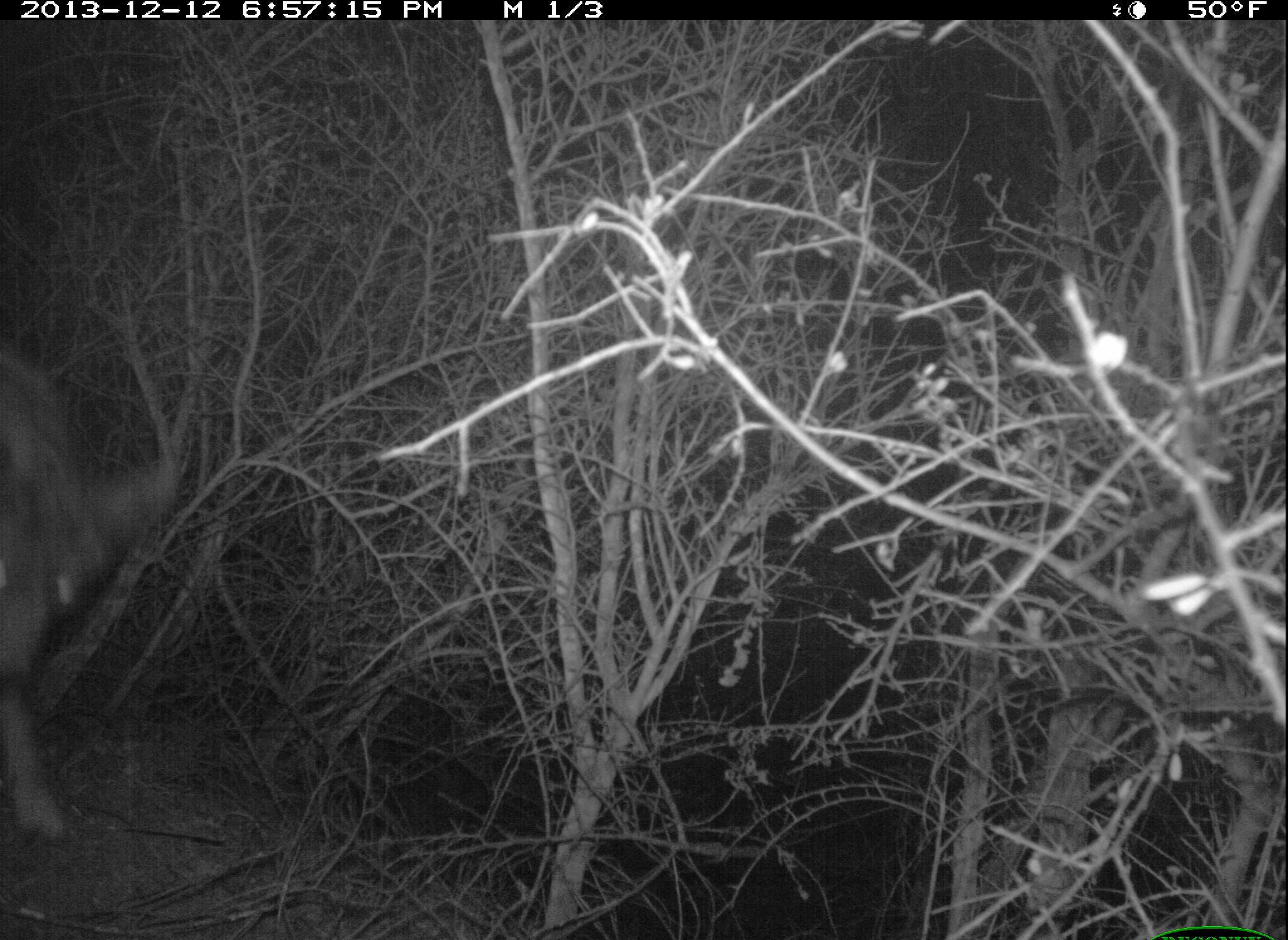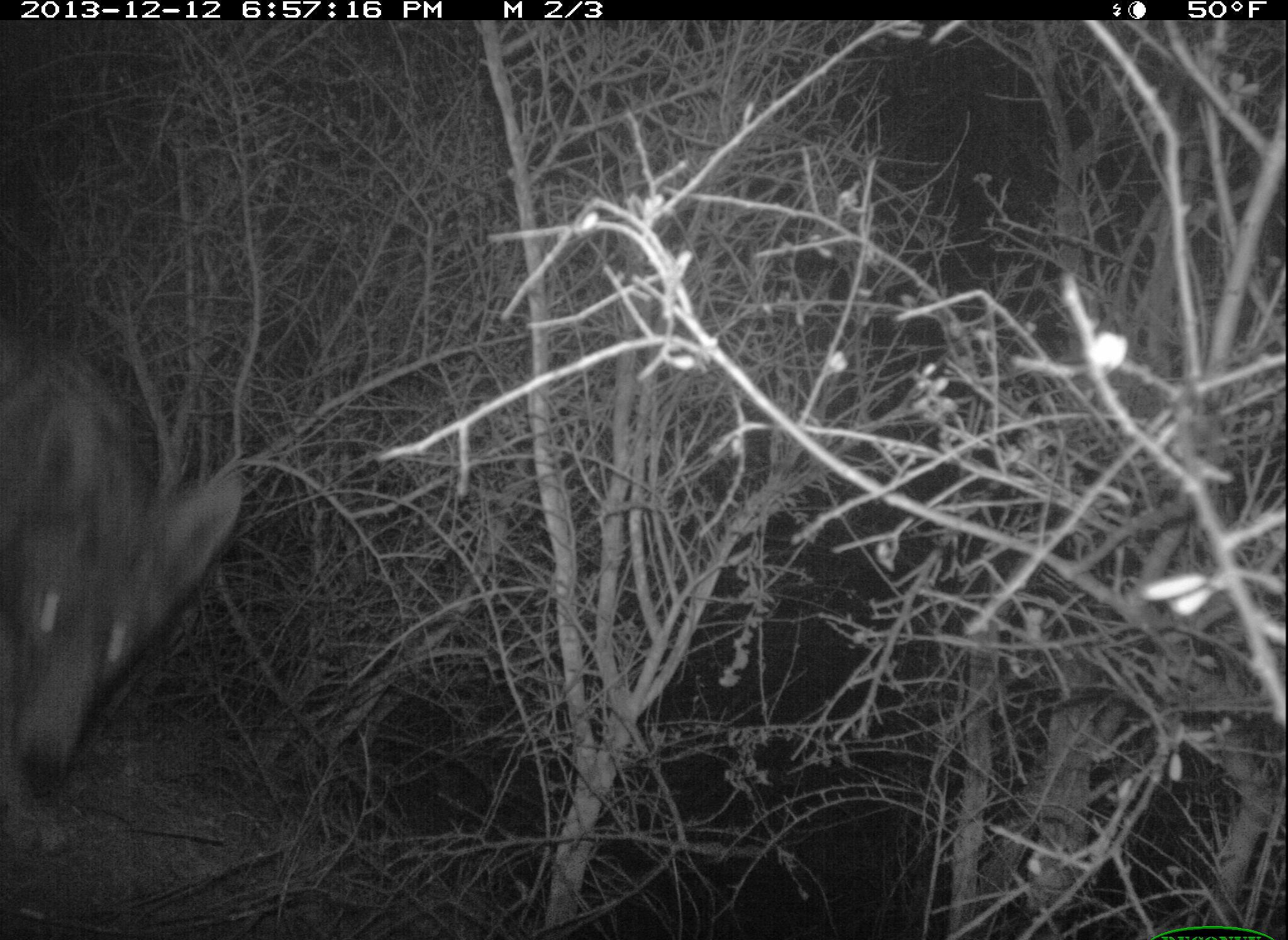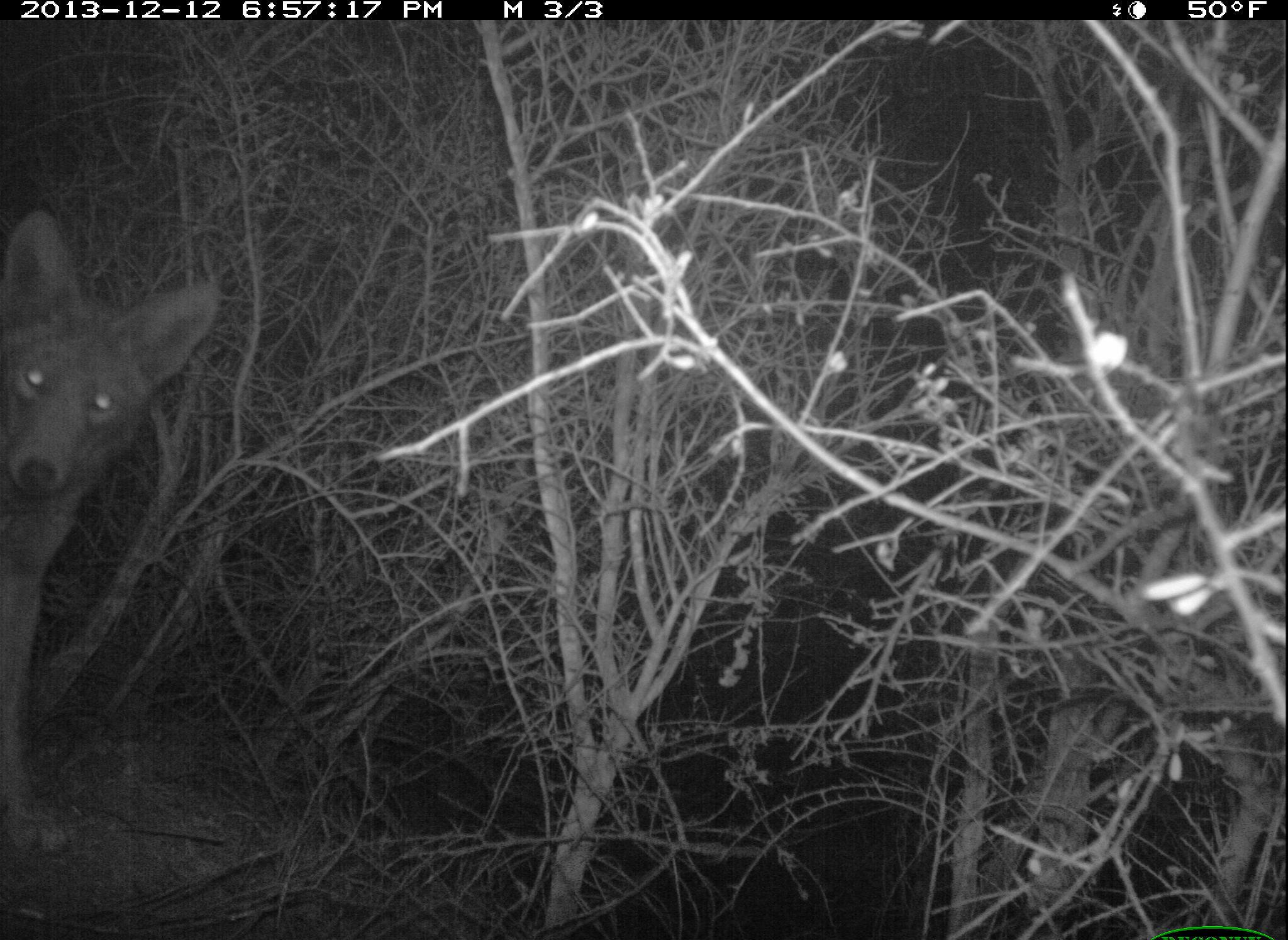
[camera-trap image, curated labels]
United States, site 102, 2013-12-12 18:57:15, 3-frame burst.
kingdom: Animalia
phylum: Chordata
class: Mammalia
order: Carnivora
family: Canidae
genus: Canis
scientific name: Canis latrans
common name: coyote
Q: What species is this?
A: Coyote (Canis latrans).